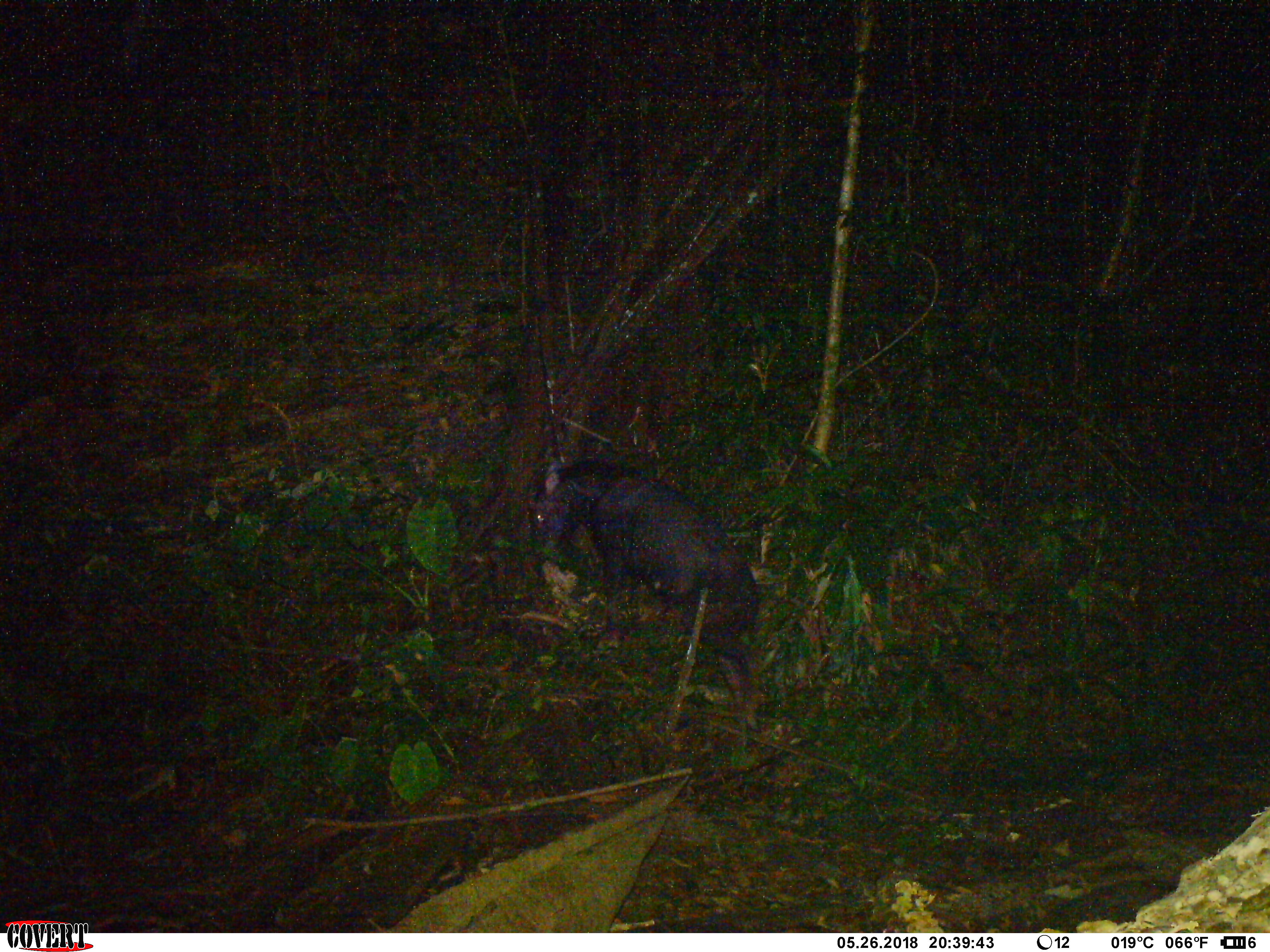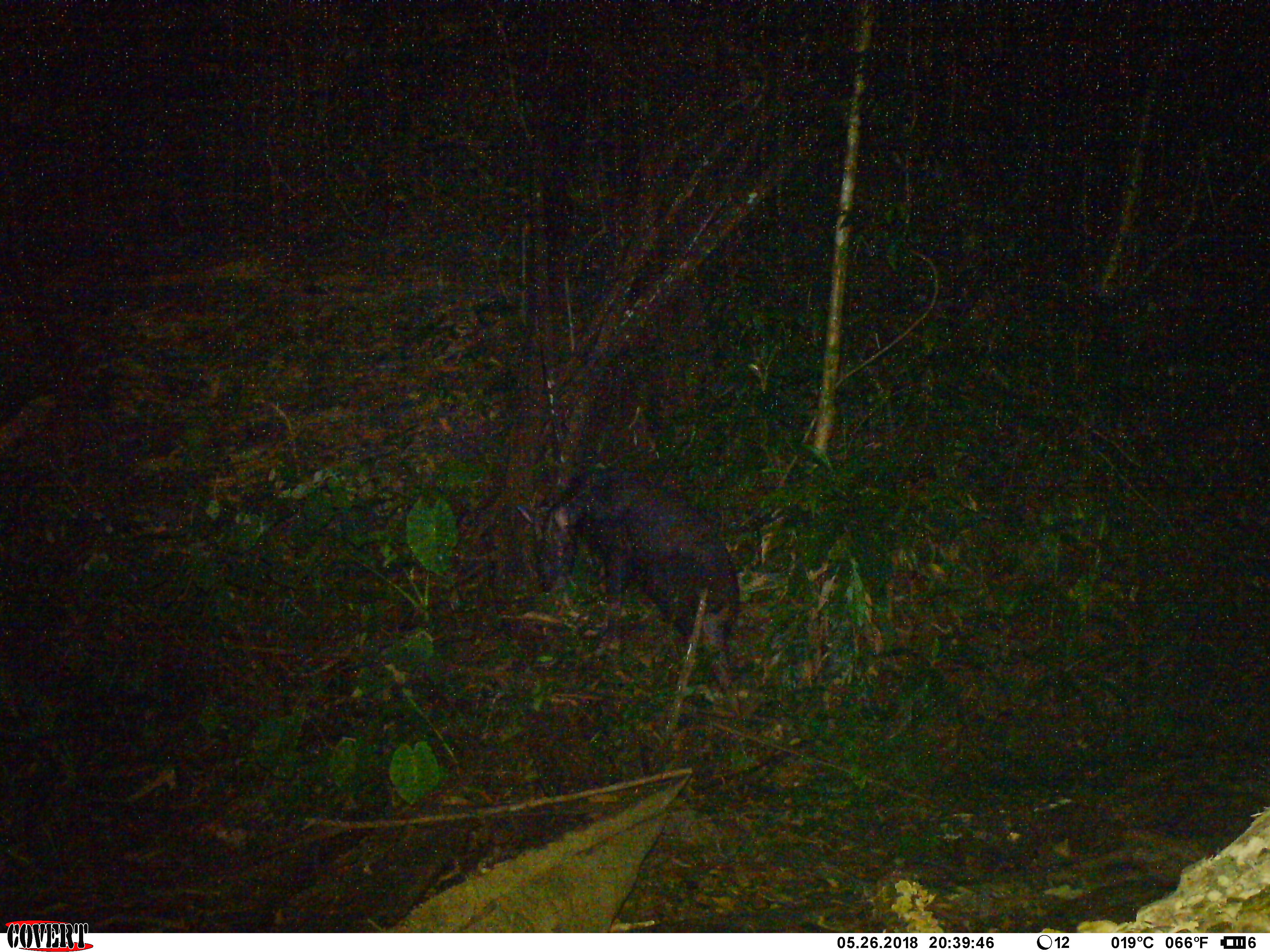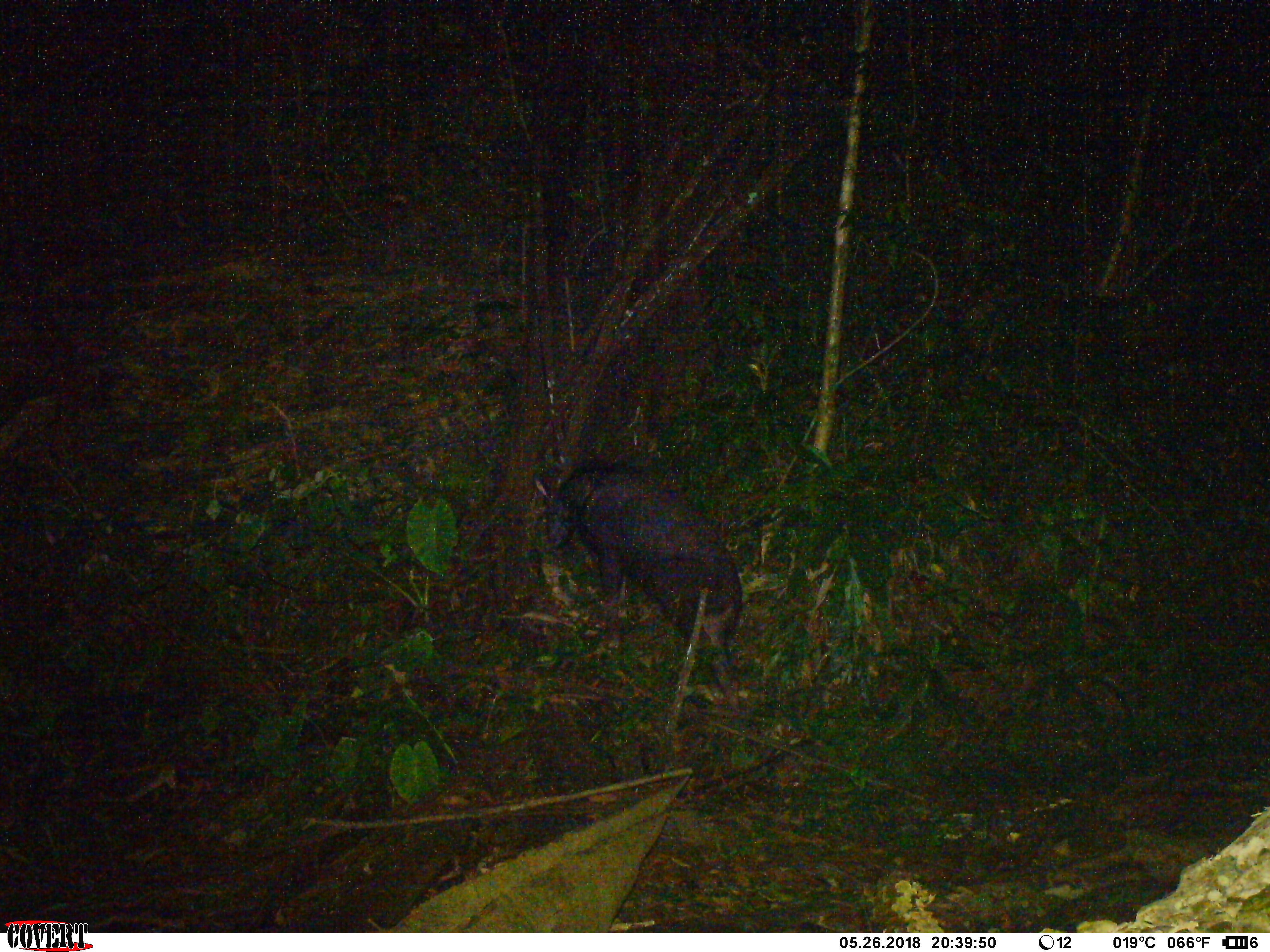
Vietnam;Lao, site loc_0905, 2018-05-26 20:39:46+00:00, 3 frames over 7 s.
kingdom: Animalia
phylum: Chordata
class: Mammalia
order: Artiodactyla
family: Bovidae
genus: Capricornis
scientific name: Capricornis sumatraensis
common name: chinese serow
Chinese serow (Capricornis sumatraensis). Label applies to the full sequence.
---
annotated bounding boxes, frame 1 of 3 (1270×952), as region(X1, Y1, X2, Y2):
chinese serow: region(527, 458, 758, 710)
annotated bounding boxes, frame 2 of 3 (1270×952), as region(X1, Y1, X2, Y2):
chinese serow: region(514, 475, 739, 697)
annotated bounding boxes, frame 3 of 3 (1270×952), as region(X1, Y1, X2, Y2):
chinese serow: region(532, 464, 742, 714)